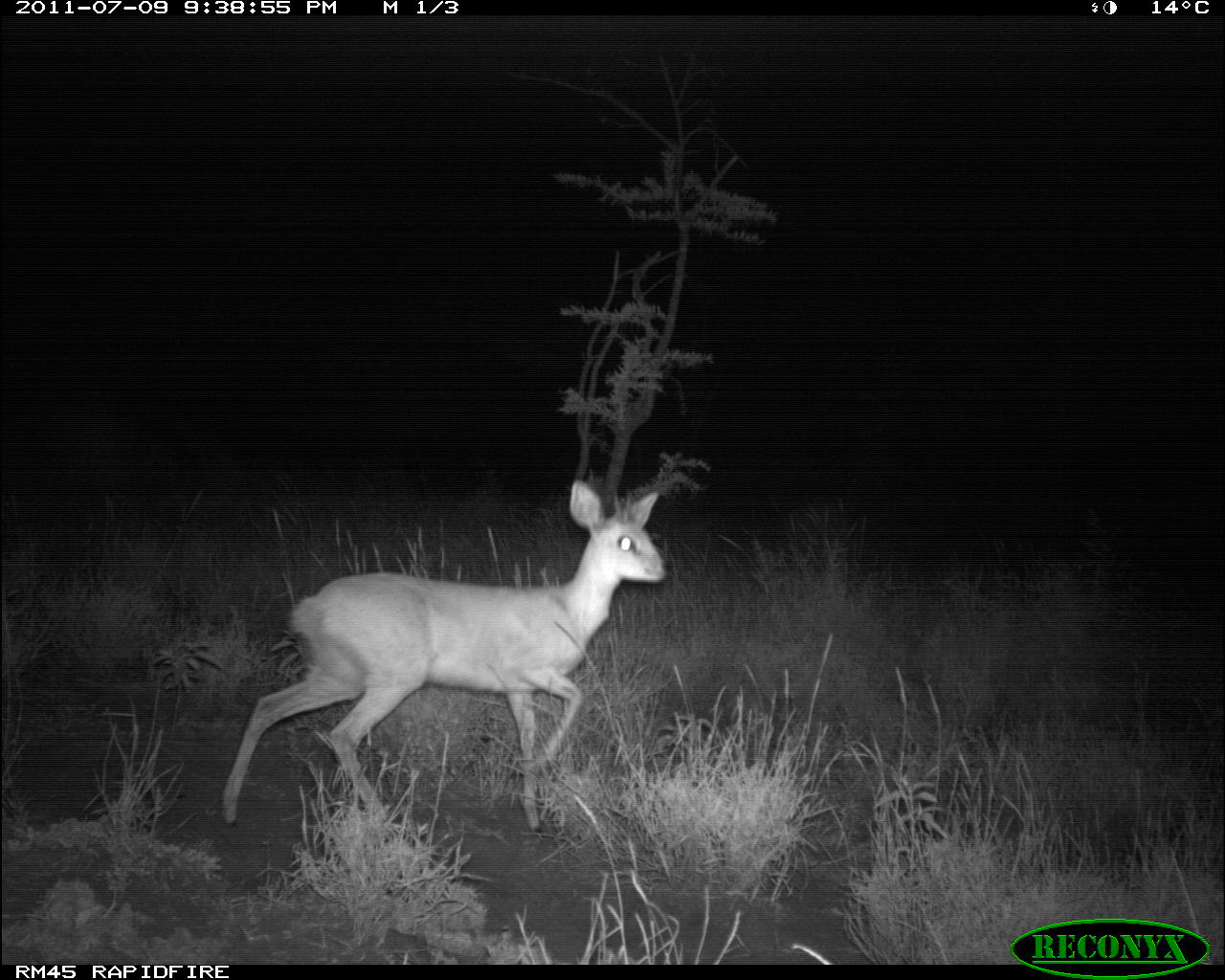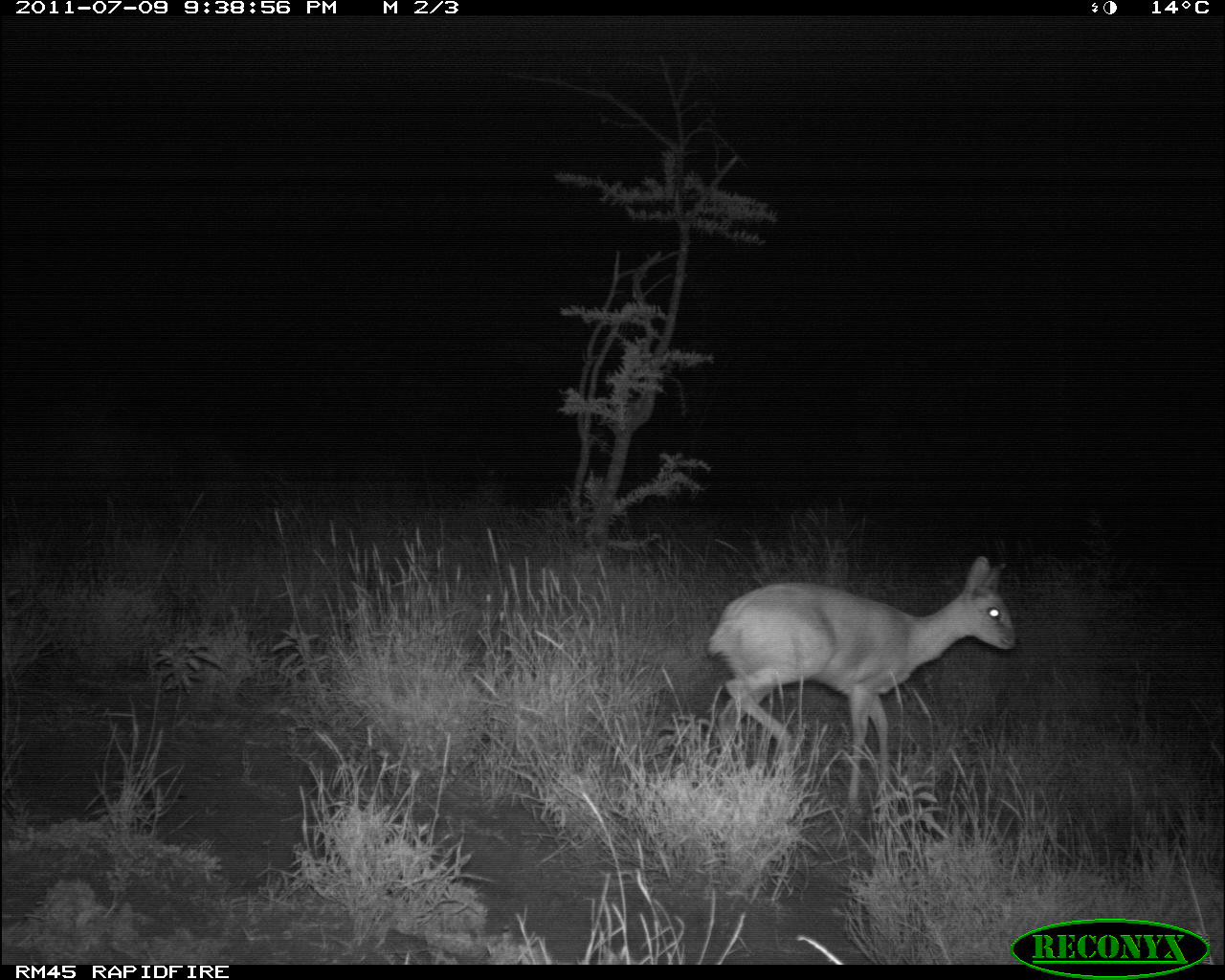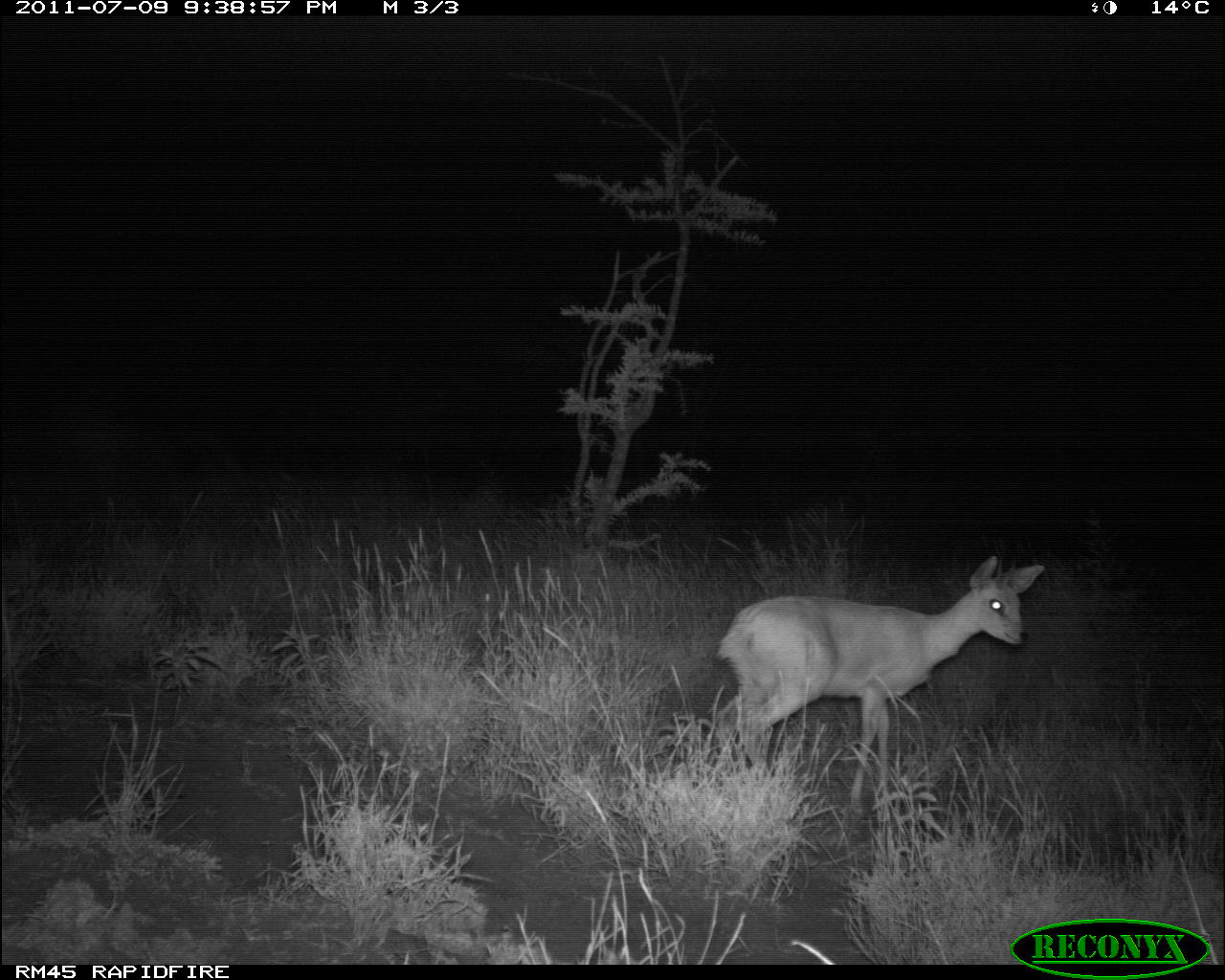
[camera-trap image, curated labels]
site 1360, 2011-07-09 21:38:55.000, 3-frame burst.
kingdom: Animalia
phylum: Chordata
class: Mammalia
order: Artiodactyla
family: Bovidae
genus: Raphicerus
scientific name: Raphicerus campestris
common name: steenbok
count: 1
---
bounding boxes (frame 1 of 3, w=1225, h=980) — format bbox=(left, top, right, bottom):
raphicerus campestris: bbox=(215, 475, 671, 836)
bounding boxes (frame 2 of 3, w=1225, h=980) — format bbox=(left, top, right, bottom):
raphicerus campestris: bbox=(700, 551, 1018, 824)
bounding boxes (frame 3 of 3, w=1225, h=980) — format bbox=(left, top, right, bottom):
raphicerus campestris: bbox=(714, 555, 1045, 816)